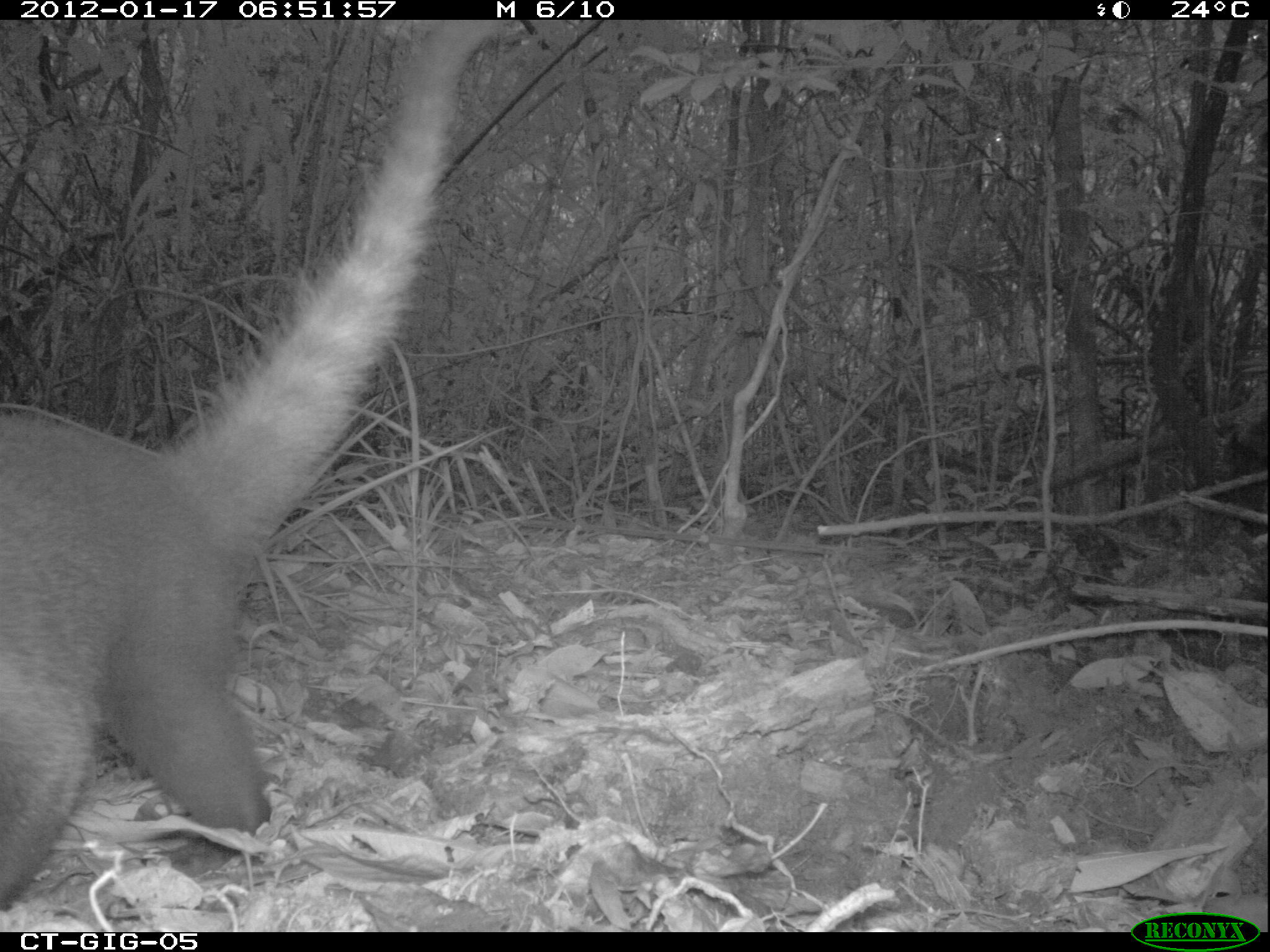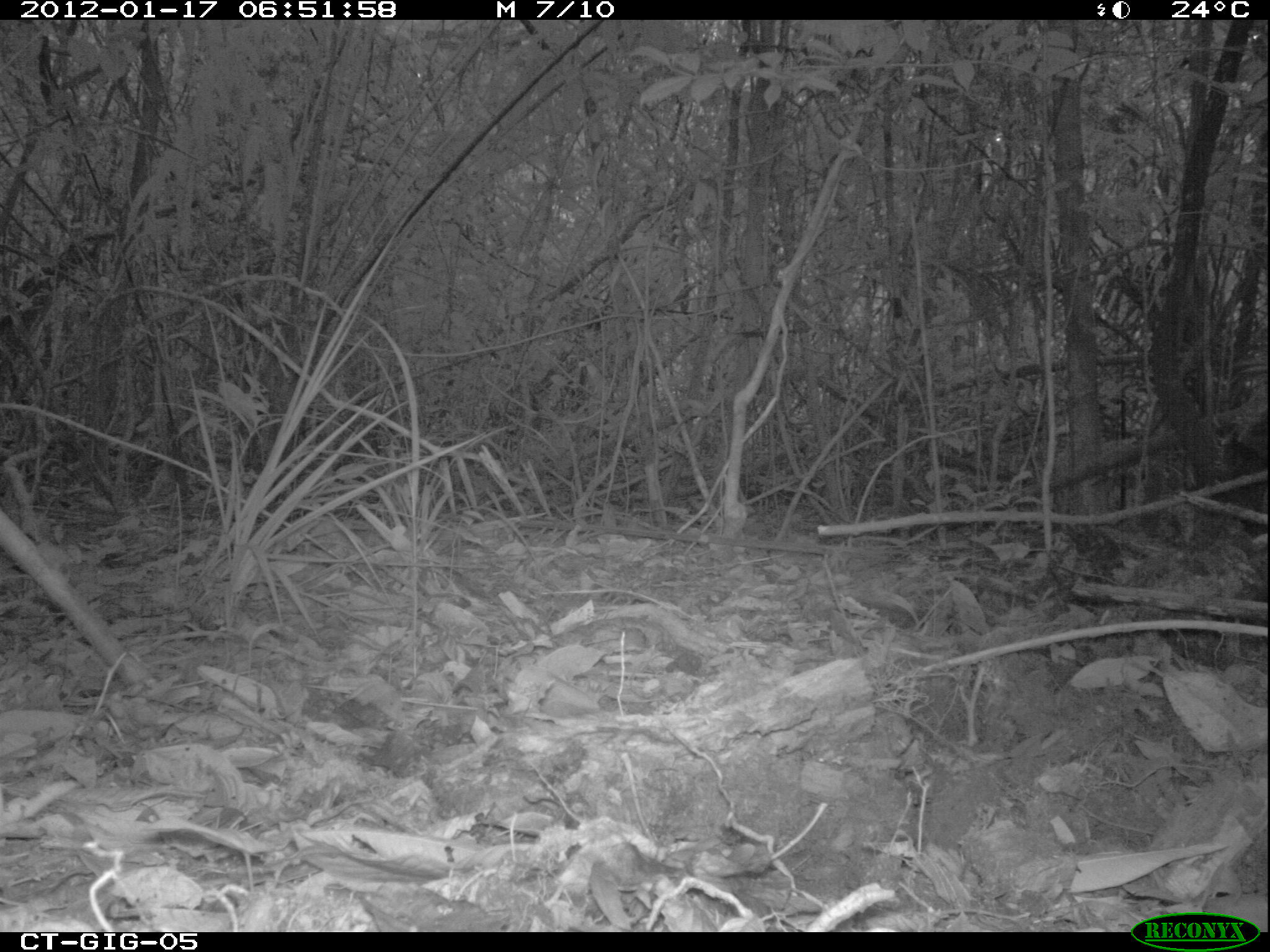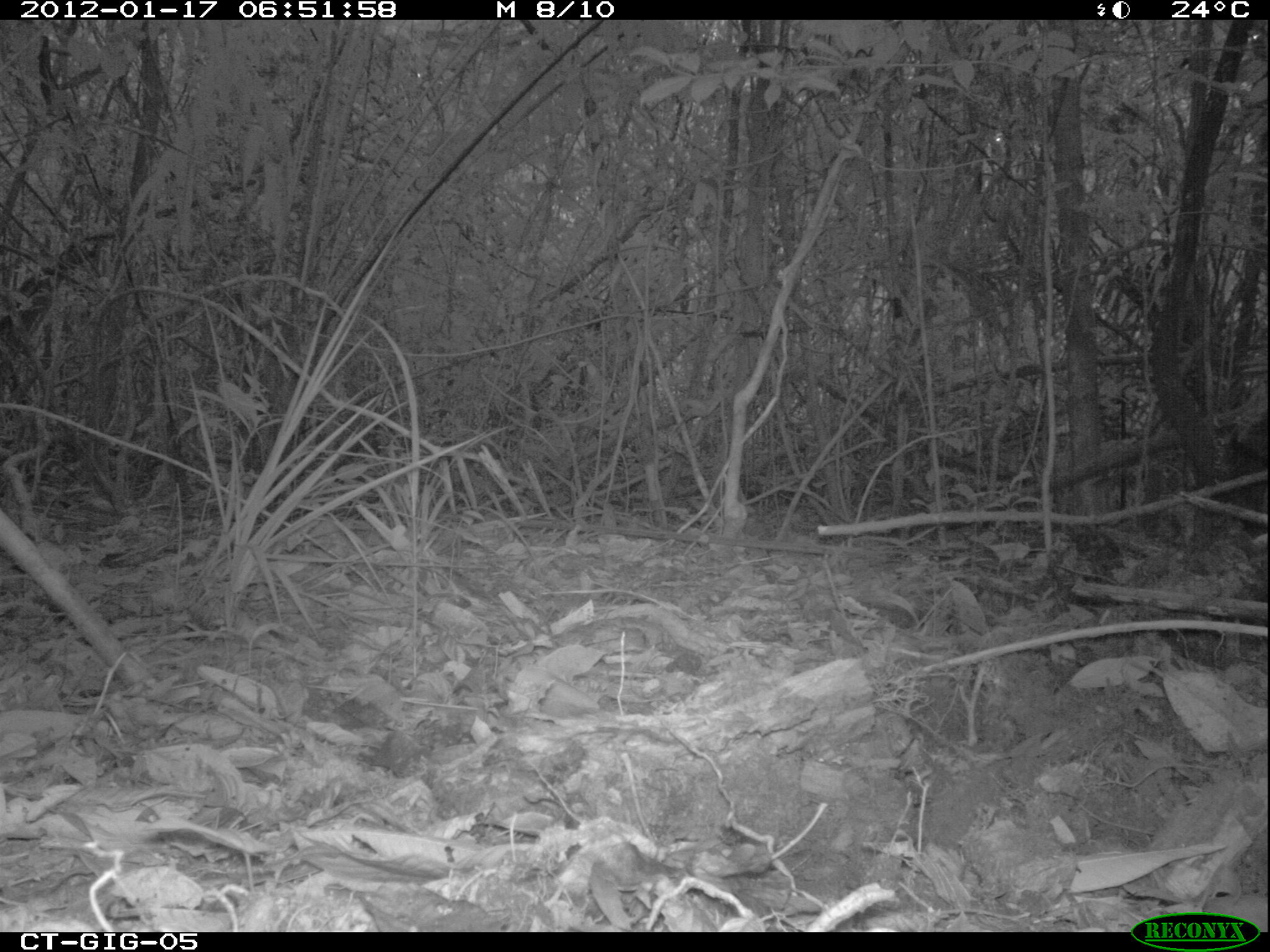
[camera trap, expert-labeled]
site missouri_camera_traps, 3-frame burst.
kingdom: Animalia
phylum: Chordata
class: Mammalia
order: Carnivora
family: Procyonidae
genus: Nasua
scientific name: Nasua narica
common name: white-nosed coati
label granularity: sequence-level